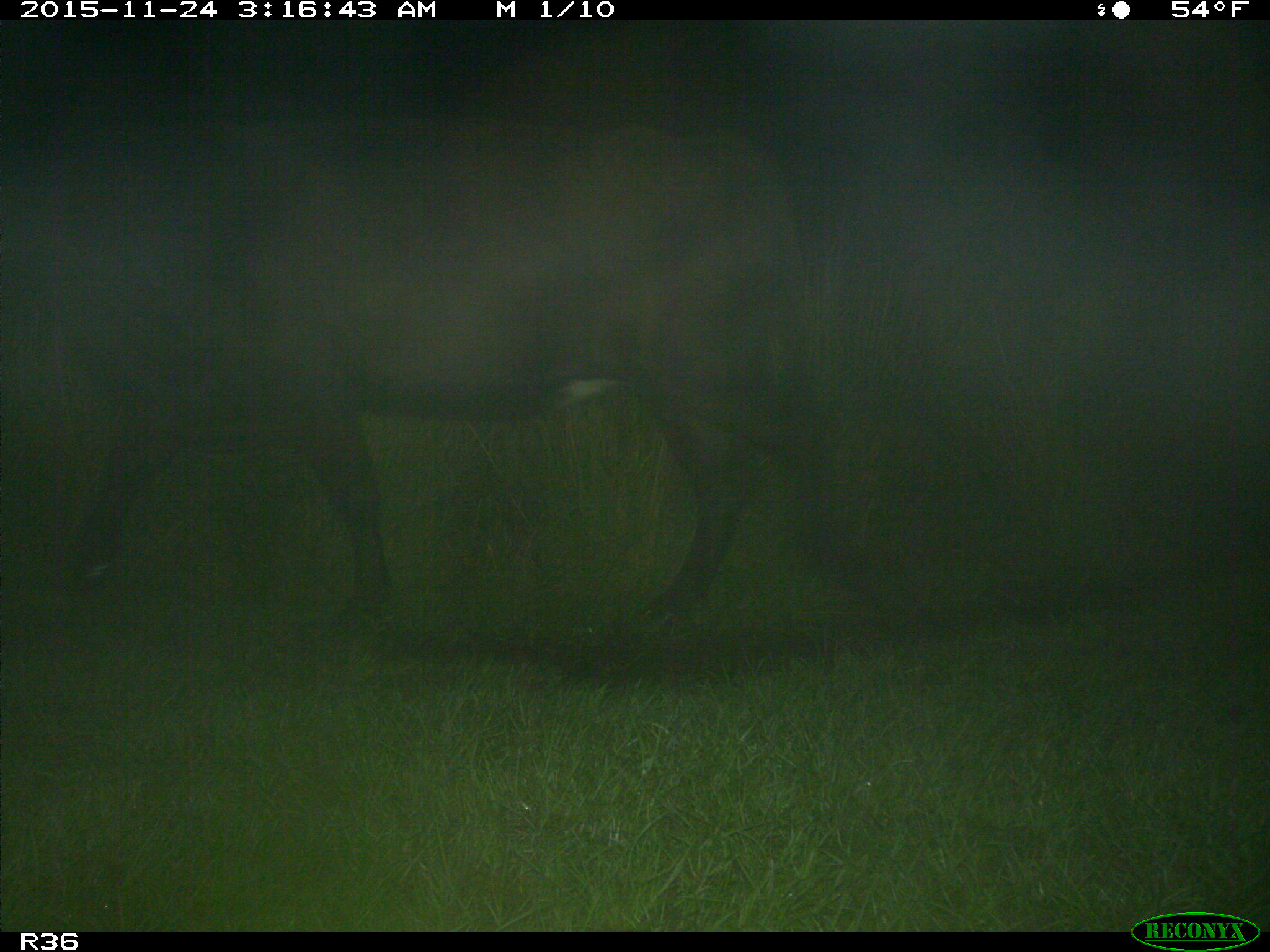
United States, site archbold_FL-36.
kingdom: Animalia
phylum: Chordata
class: Mammalia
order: Artiodactyla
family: Bovidae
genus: Bos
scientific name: Bos taurus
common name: domestic cow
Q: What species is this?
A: Bos taurus (domestic cow).